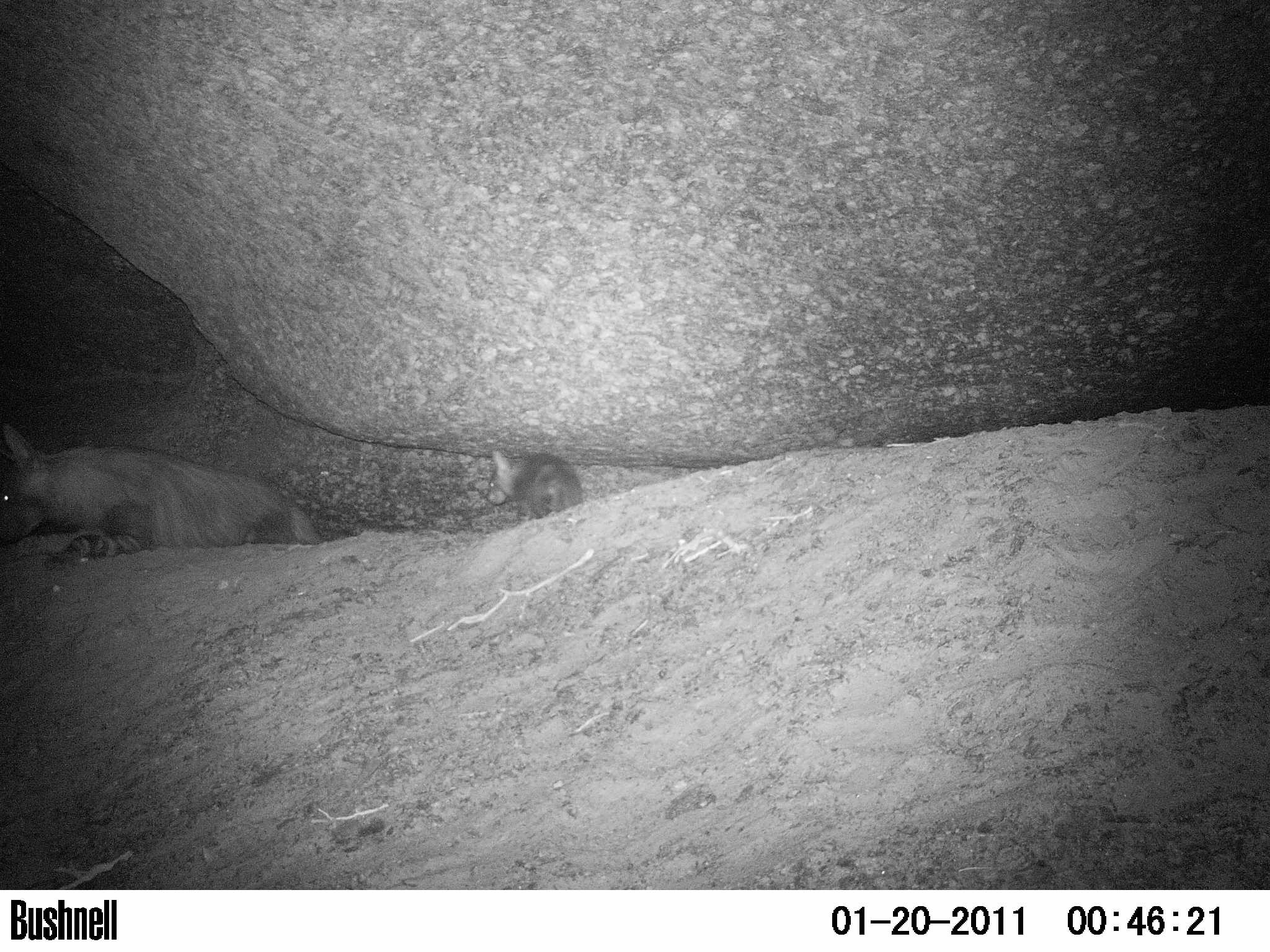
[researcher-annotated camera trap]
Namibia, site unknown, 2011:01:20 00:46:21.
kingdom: Animalia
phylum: Chordata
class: Mammalia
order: Carnivora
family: Hyaenidae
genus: Parahyaena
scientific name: Parahyaena brunnea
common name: brown hyena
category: hyaena brunnea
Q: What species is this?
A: Hyaena brunnea (brown hyena) (Parahyaena brunnea).